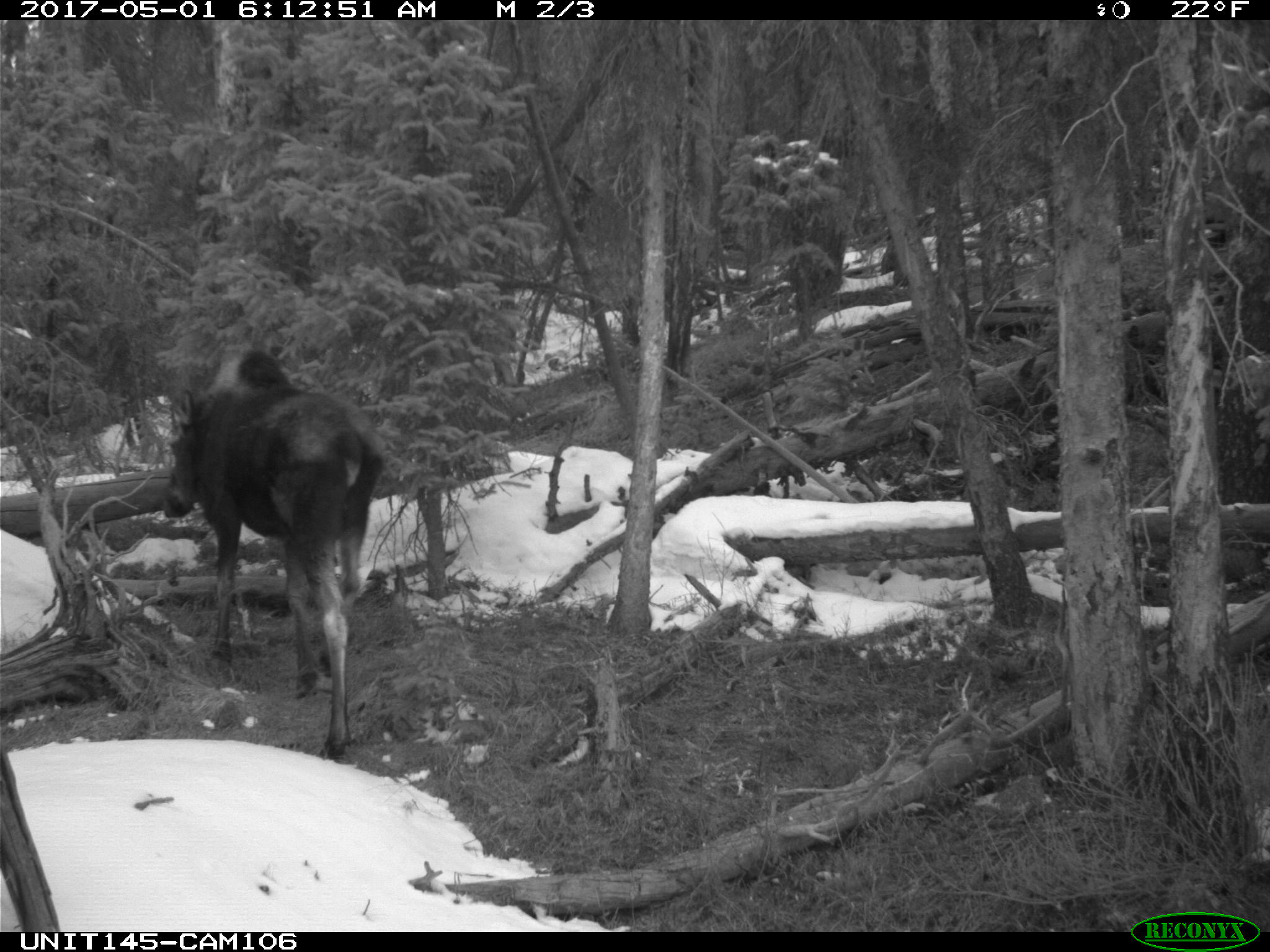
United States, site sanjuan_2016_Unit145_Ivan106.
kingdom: Animalia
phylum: Chordata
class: Mammalia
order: Artiodactyla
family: Cervidae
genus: Alces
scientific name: Alces alces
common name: moose